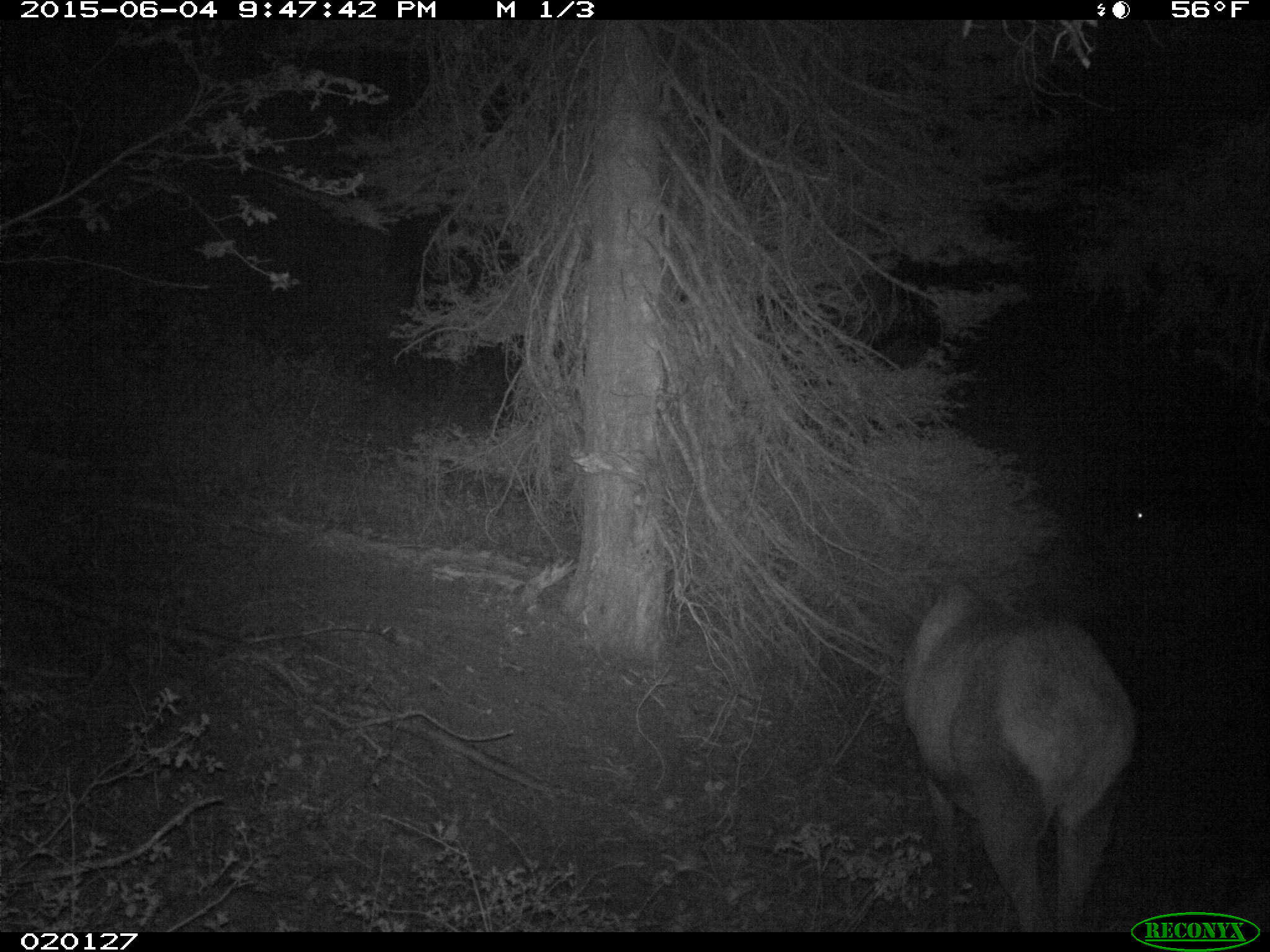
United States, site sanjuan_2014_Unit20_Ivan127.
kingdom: Animalia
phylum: Chordata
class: Mammalia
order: Artiodactyla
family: Cervidae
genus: Cervus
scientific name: Cervus elaphus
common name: red deer